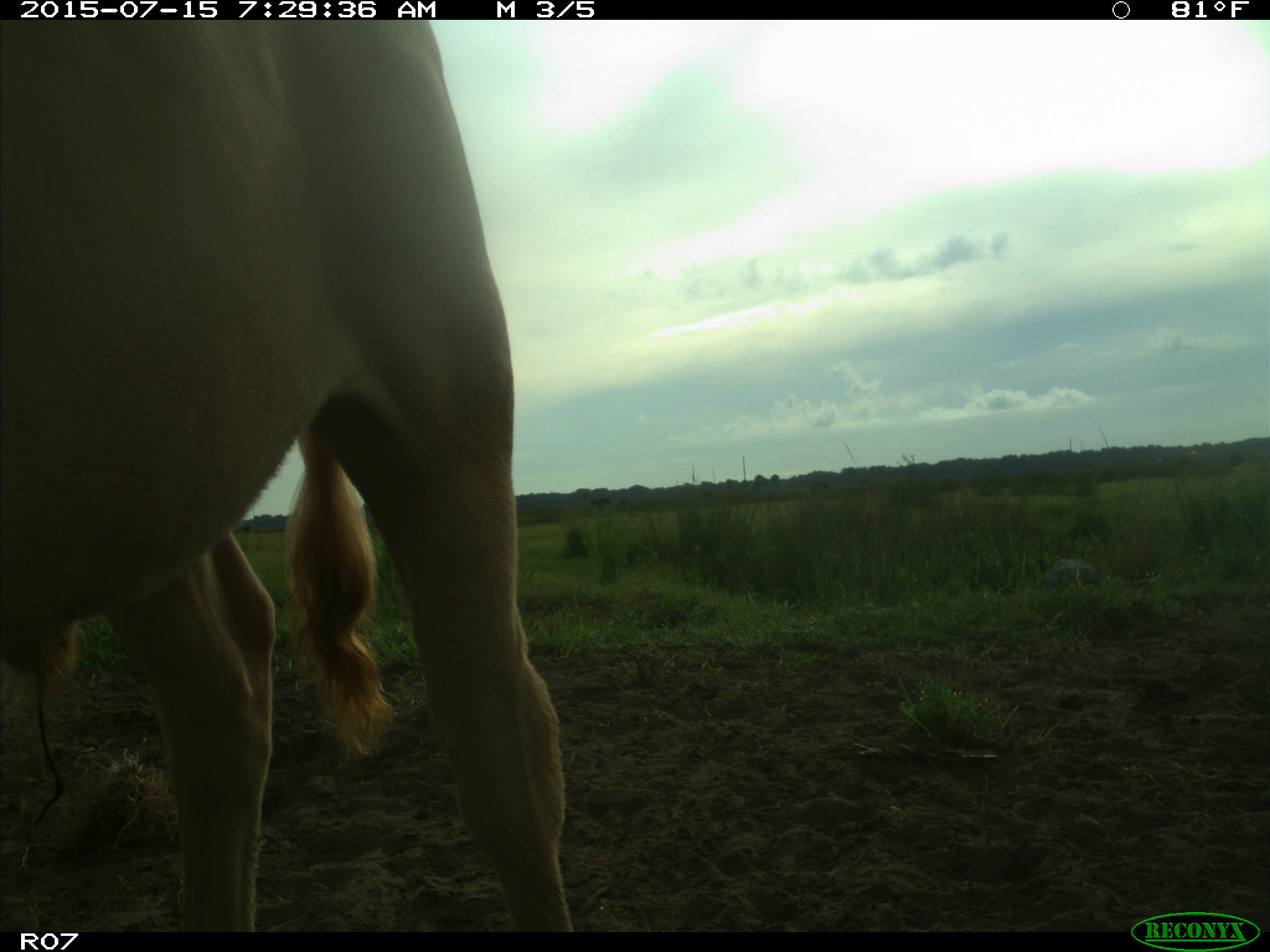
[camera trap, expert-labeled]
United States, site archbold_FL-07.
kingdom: Animalia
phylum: Chordata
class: Mammalia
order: Artiodactyla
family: Bovidae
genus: Bos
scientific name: Bos taurus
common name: domestic cow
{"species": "Bos taurus (domestic cow)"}